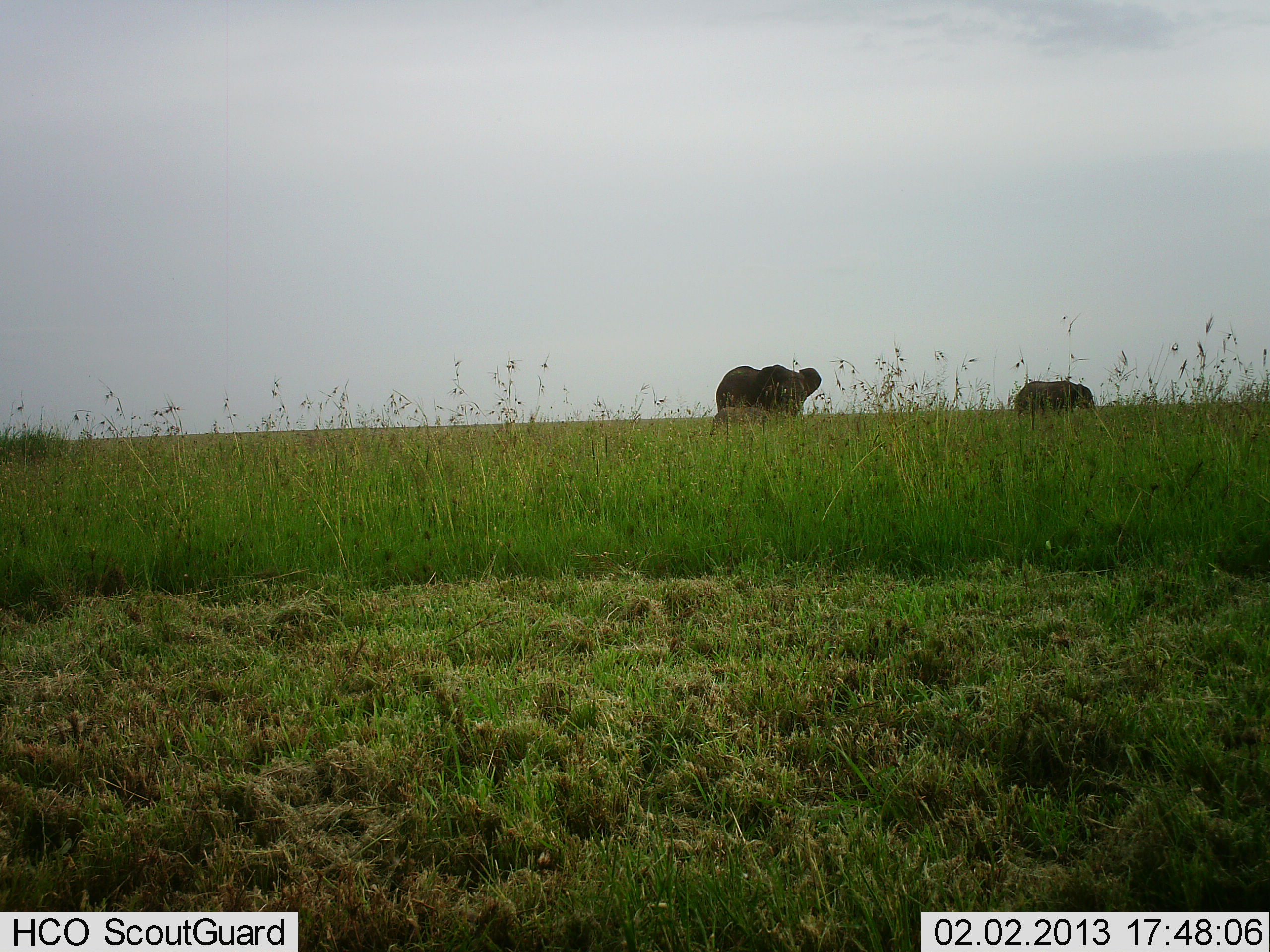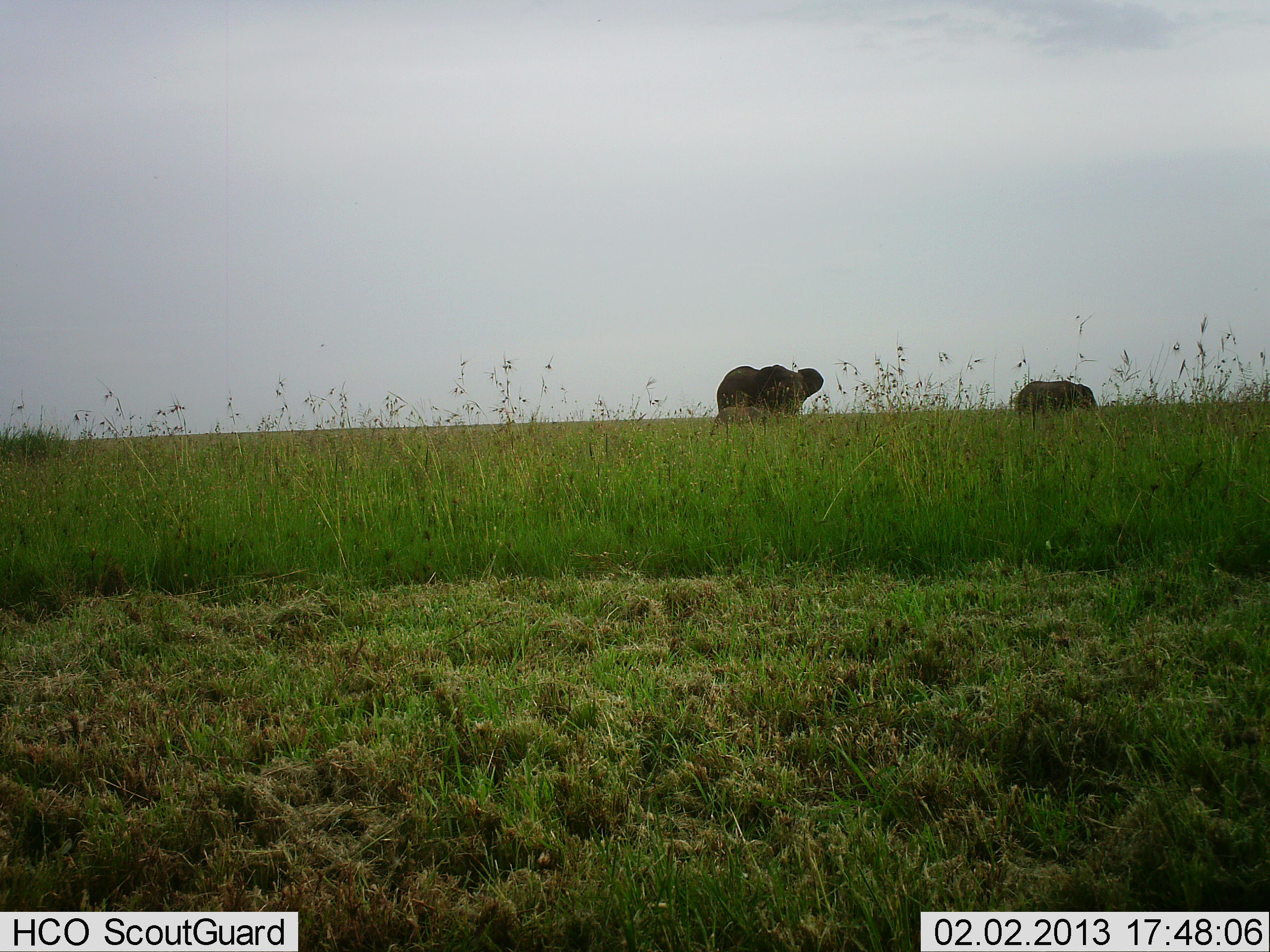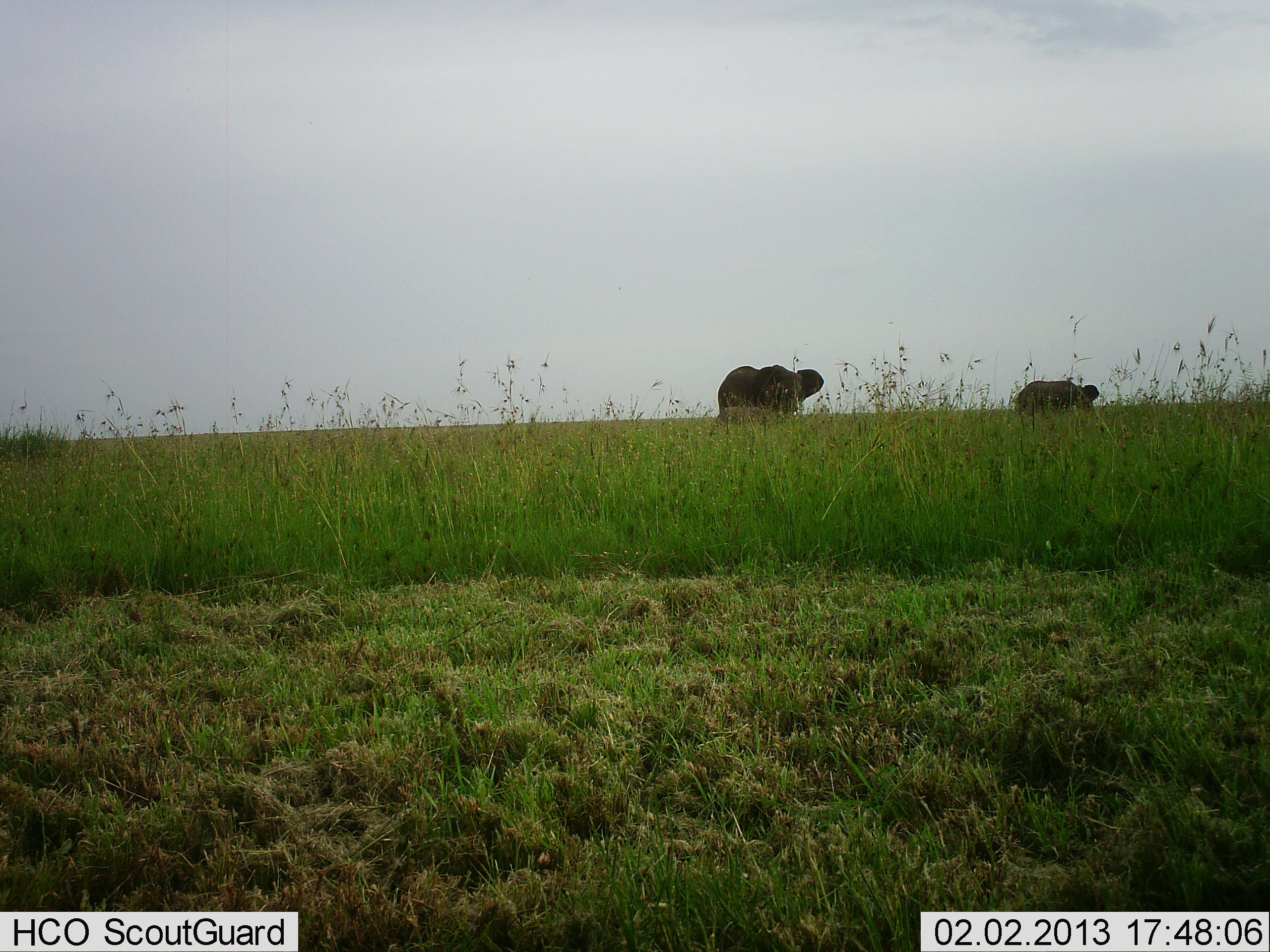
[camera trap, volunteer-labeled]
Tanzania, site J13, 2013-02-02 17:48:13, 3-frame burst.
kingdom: Animalia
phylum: Chordata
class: Mammalia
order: Proboscidea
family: Elephantidae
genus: Loxodonta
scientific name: Loxodonta africana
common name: african bush elephant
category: elephant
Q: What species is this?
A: Elephant (african bush elephant) (Loxodonta africana).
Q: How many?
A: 2.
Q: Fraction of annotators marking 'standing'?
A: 78%.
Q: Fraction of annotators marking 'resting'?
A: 4%.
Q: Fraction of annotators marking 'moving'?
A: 4%.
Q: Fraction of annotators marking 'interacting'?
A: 0%.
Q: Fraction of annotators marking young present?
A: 0%.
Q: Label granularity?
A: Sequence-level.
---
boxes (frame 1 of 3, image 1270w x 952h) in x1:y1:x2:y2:
animal: 715:364:822:418; 1012:379:1095:413; 709:405:775:438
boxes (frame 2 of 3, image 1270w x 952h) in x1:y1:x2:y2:
animal: 717:363:825:416; 1014:380:1097:413; 714:406:774:424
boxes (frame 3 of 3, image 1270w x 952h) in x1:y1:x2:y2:
animal: 717:365:825:416; 1018:379:1100:414; 715:403:767:425